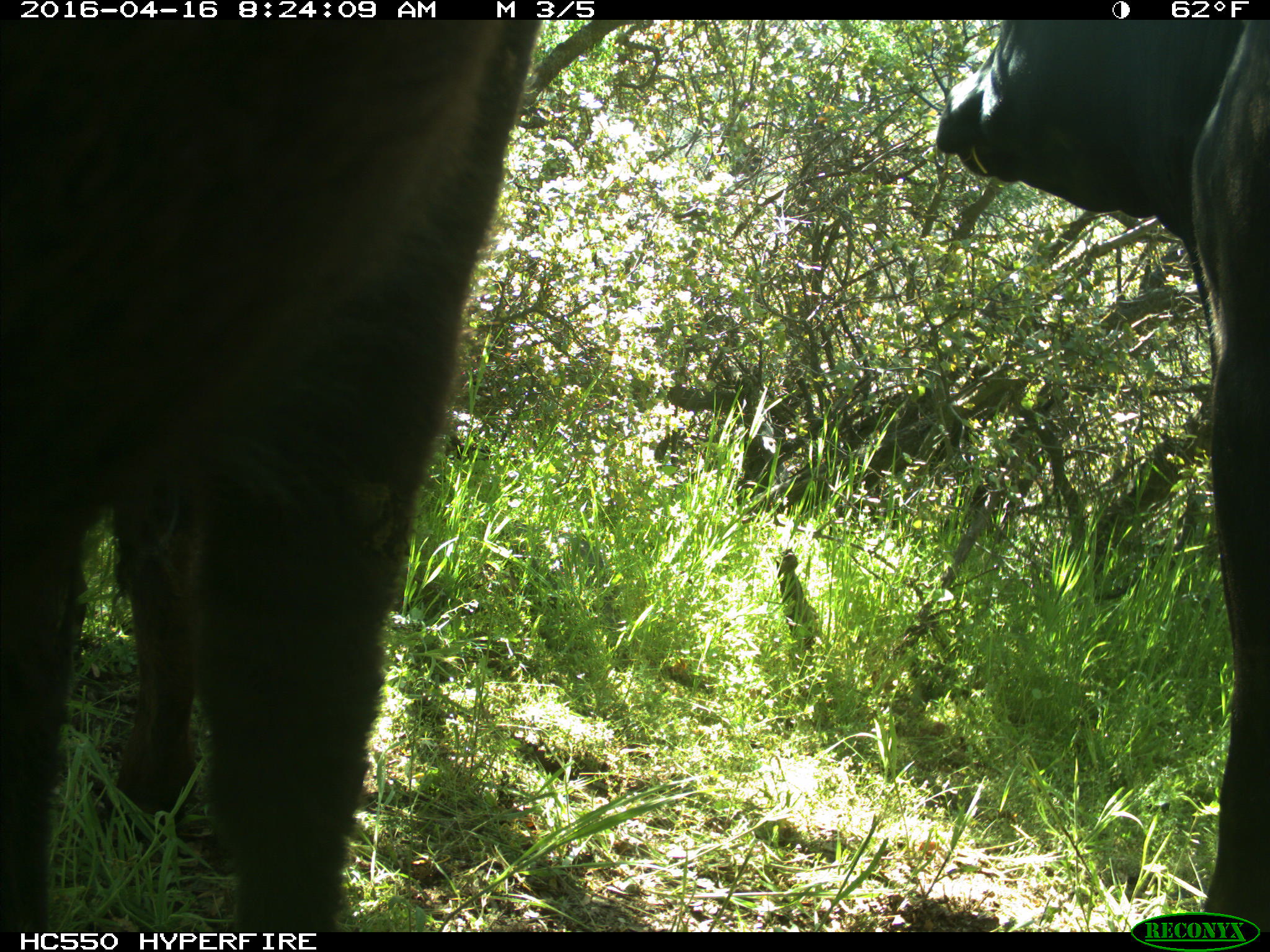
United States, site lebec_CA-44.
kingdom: Animalia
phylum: Chordata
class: Mammalia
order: Artiodactyla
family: Bovidae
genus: Bos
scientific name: Bos taurus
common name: domestic cow